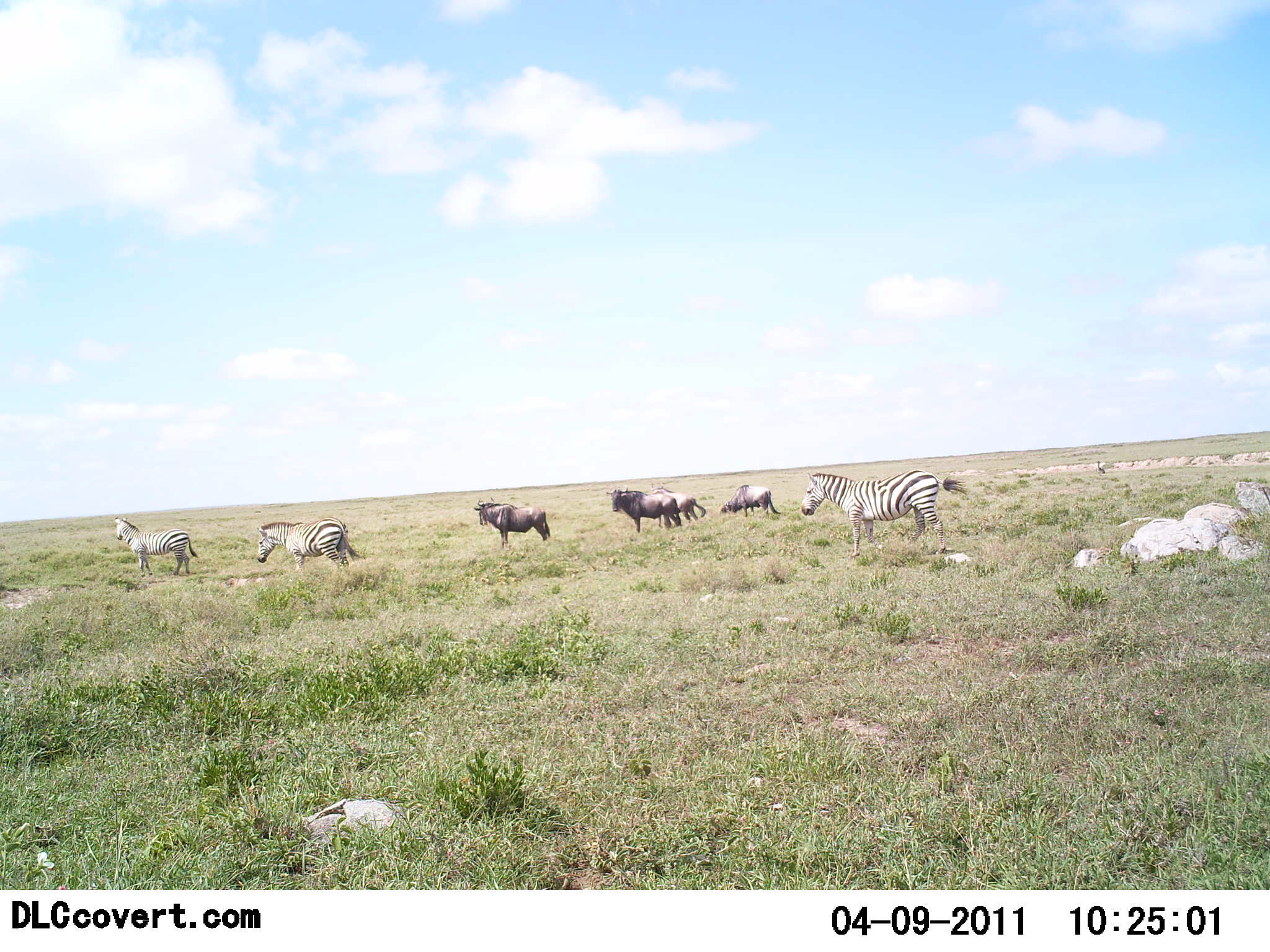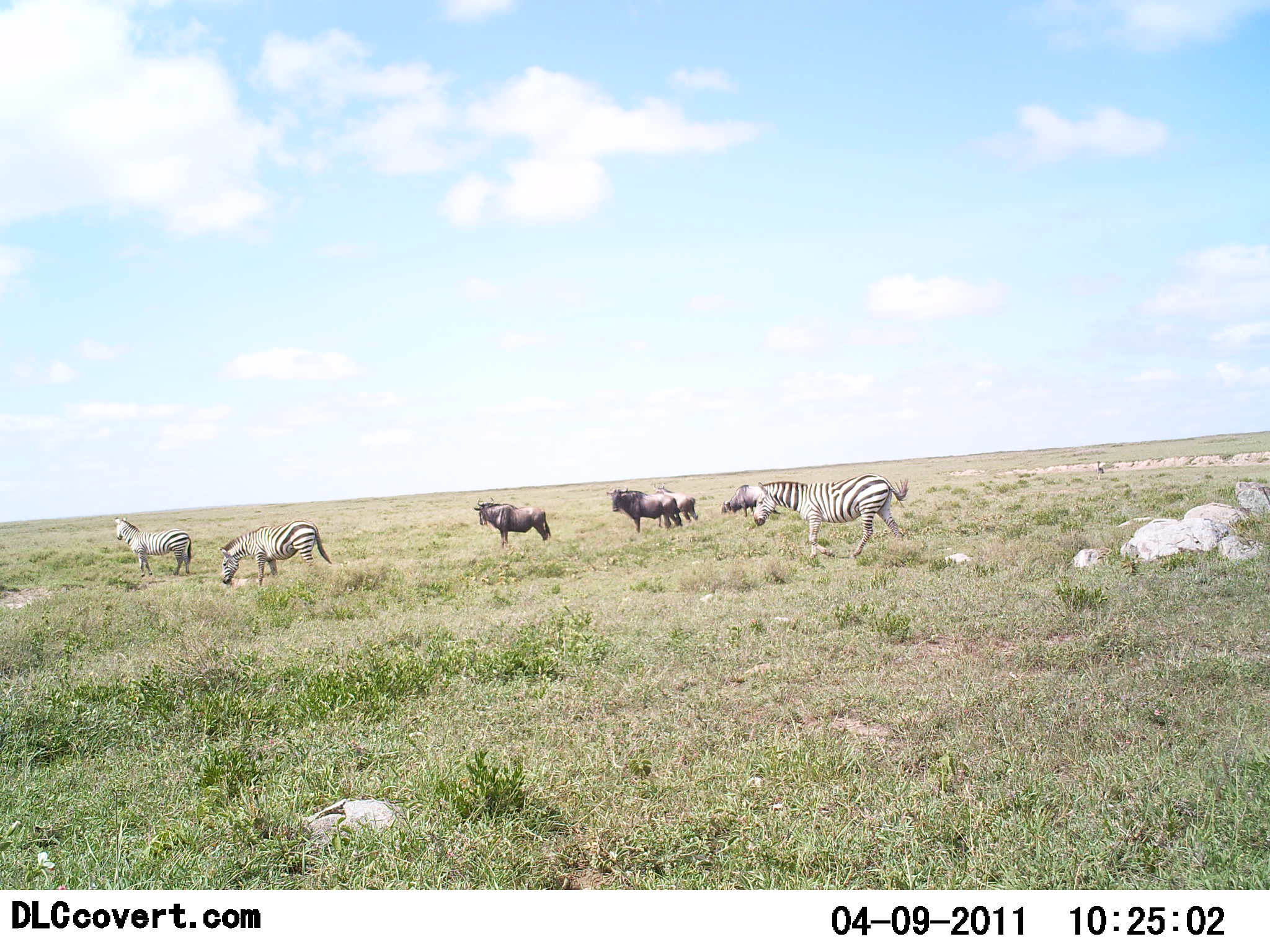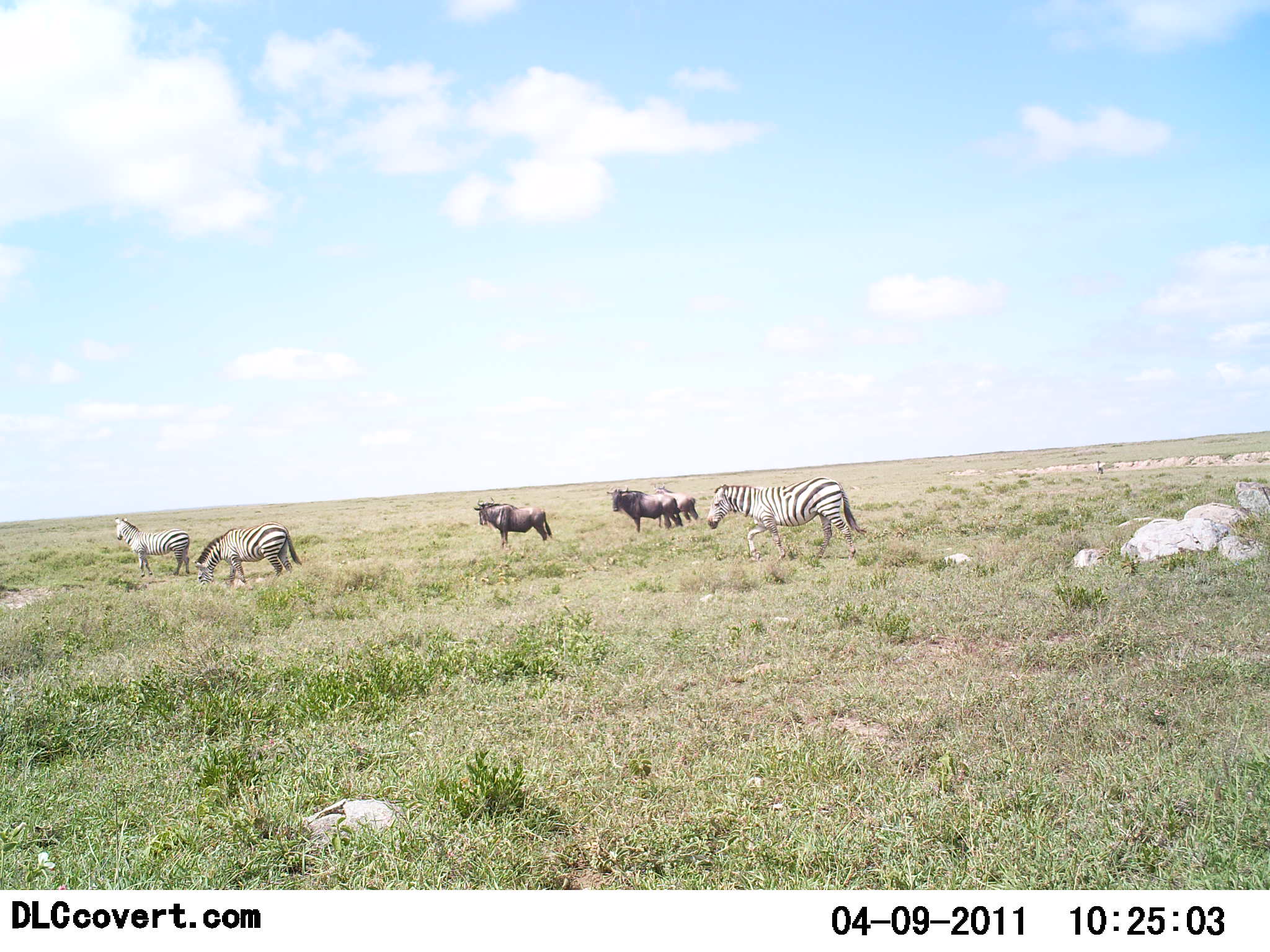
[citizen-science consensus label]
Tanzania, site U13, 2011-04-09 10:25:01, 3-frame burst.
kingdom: Animalia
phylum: Chordata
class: Mammalia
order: Artiodactyla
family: Bovidae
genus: Connochaetes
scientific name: Connochaetes taurinus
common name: blue wildebeest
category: wildebeest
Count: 4.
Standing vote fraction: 86%.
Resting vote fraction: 0%.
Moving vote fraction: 14%.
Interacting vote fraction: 0%.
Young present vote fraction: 0%.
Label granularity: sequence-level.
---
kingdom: Animalia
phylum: Chordata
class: Mammalia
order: Perissodactyla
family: Equidae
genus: Equus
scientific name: Equus quagga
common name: plains zebra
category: zebra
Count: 3.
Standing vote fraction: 65%.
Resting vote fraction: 0%.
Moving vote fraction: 88%.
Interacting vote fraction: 0%.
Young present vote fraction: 0%.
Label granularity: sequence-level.